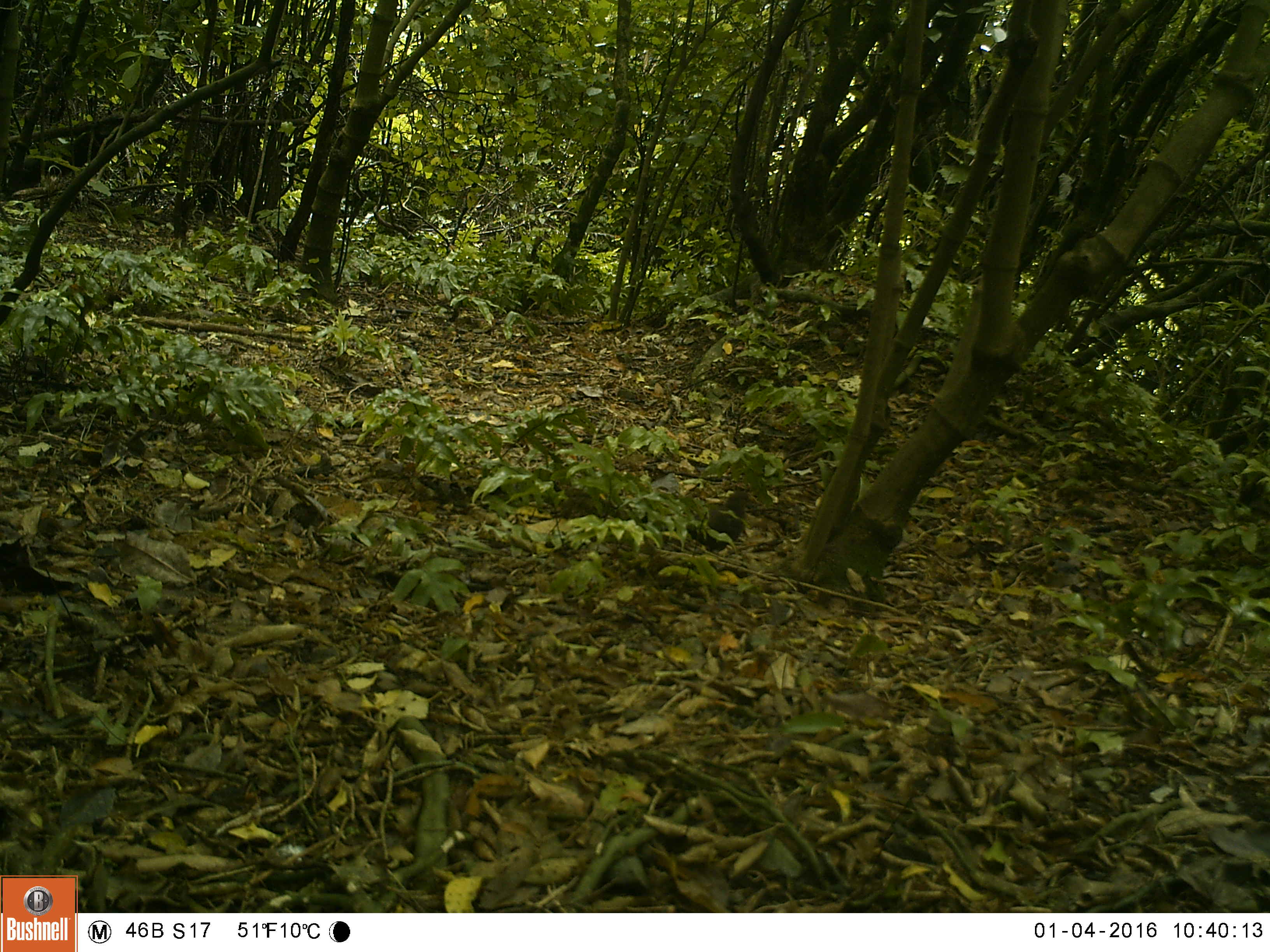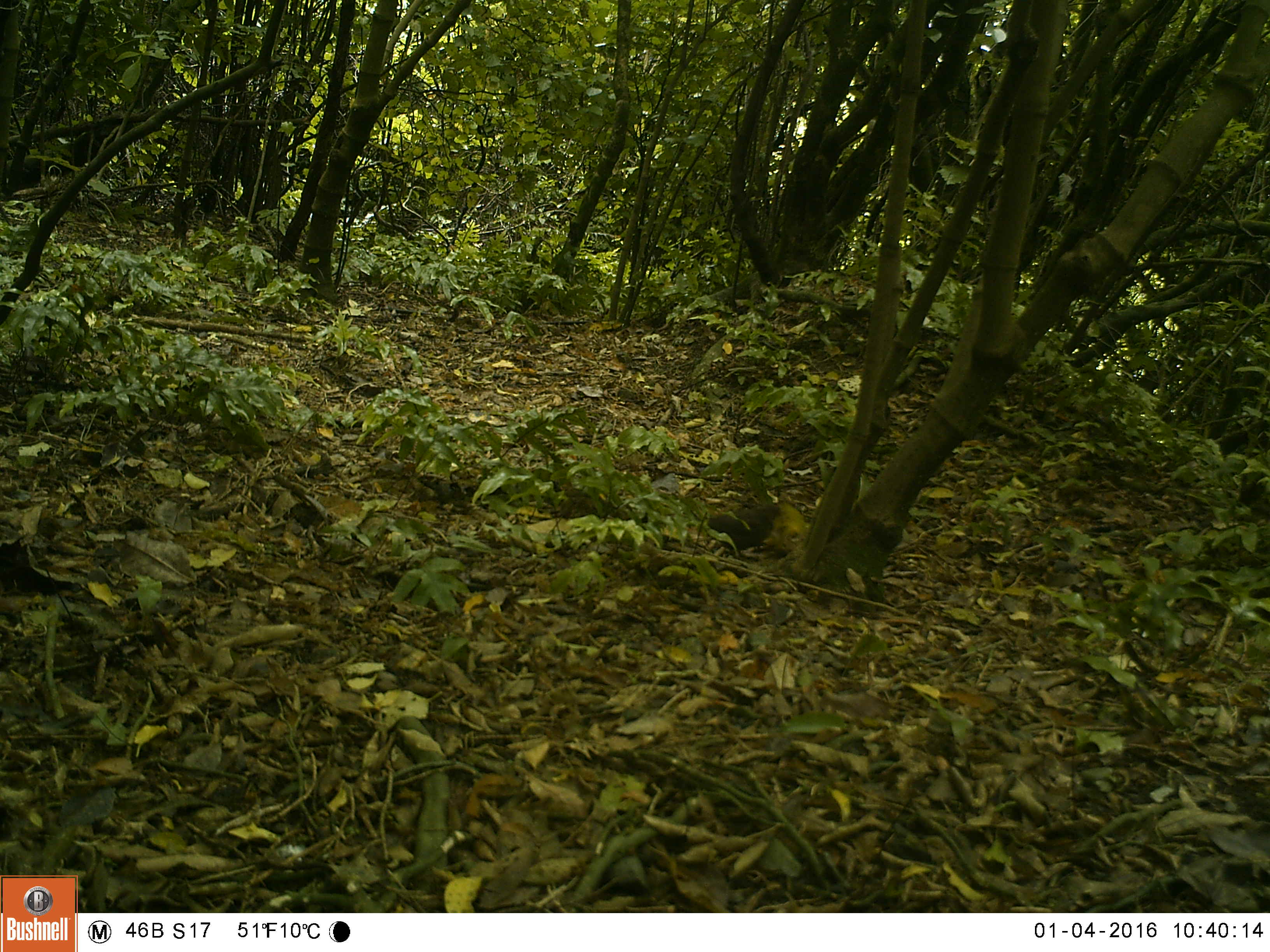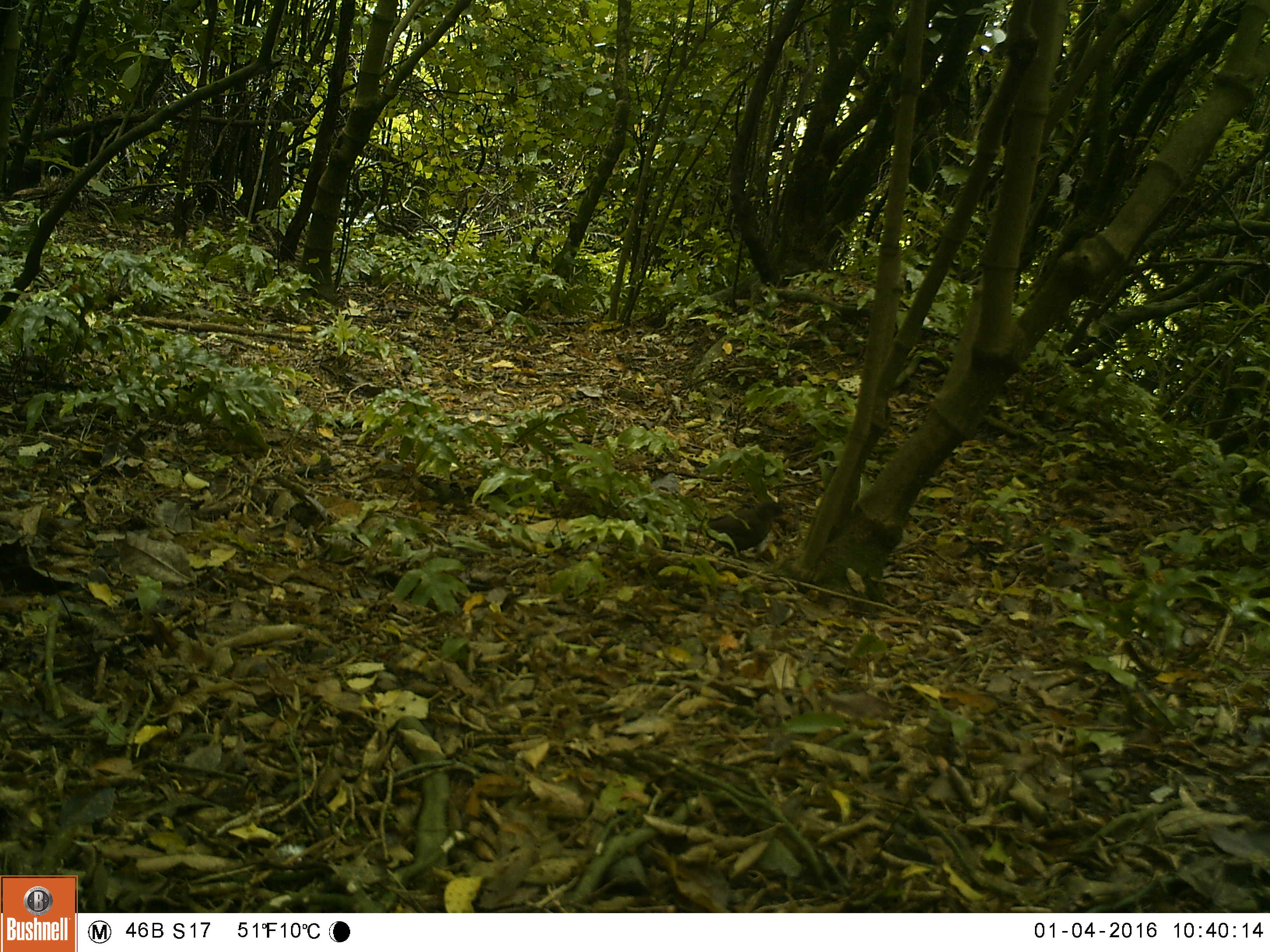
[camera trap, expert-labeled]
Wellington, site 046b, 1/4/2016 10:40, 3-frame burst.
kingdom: Animalia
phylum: Chordata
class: Aves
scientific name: Aves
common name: bird